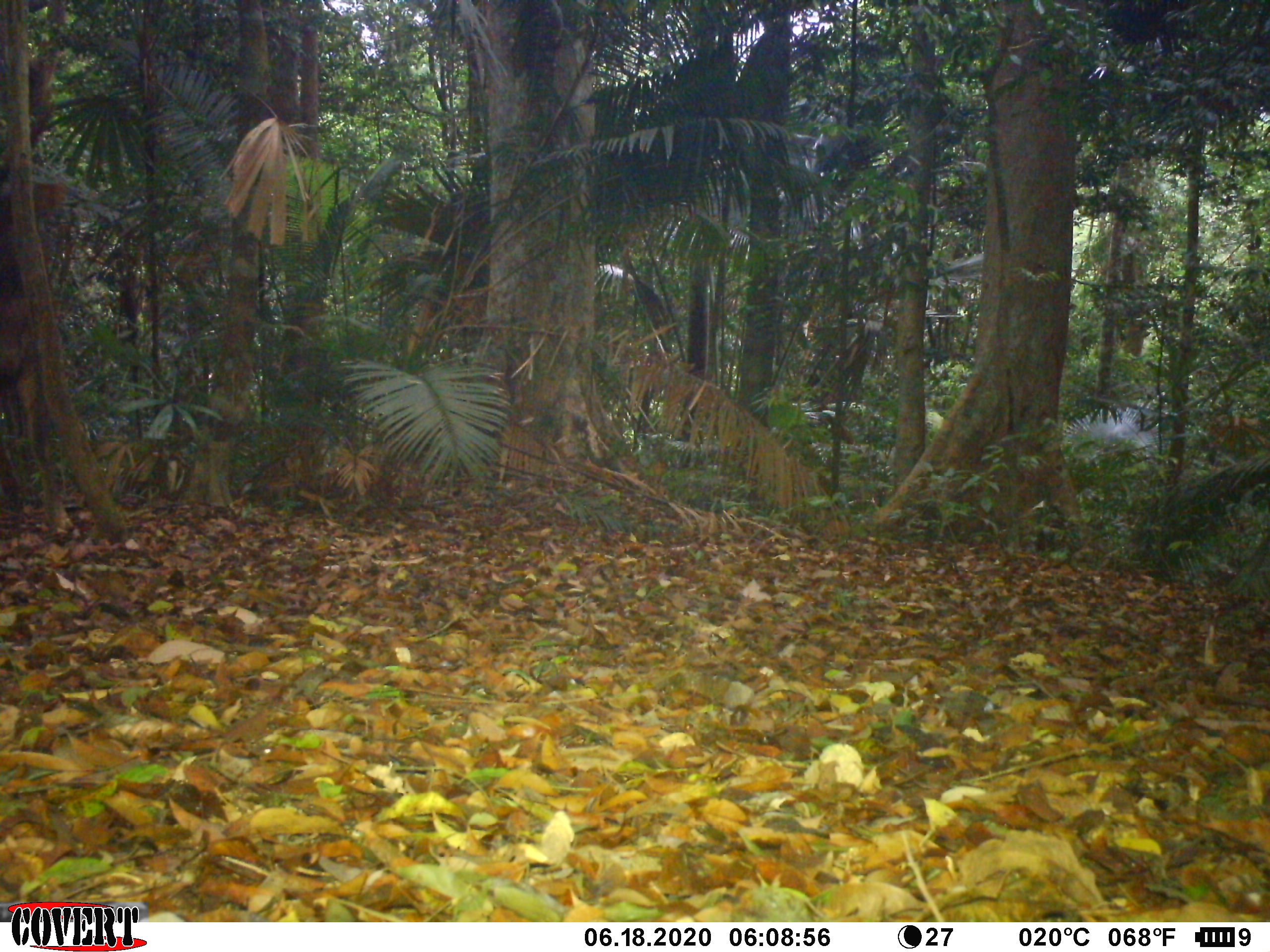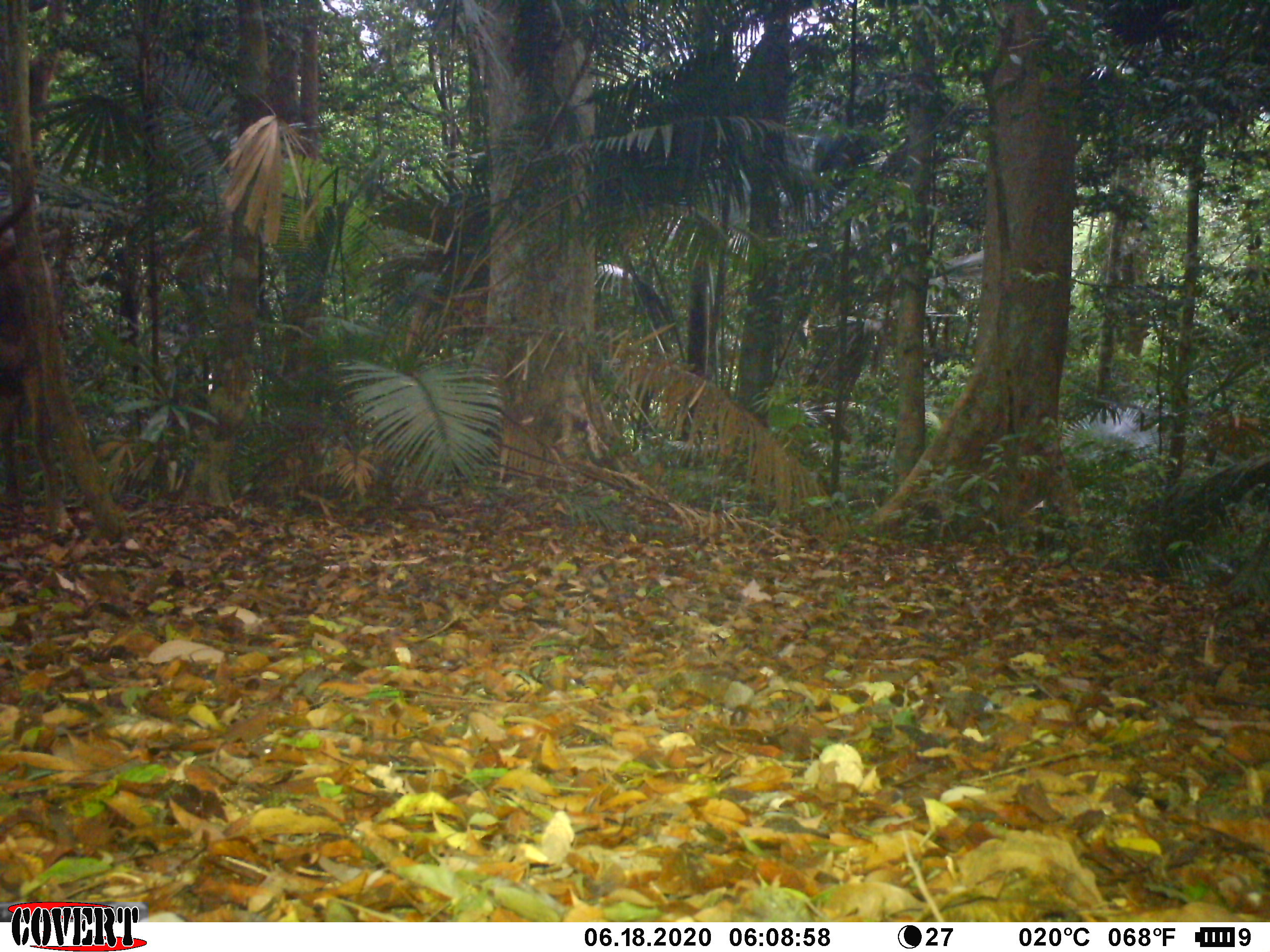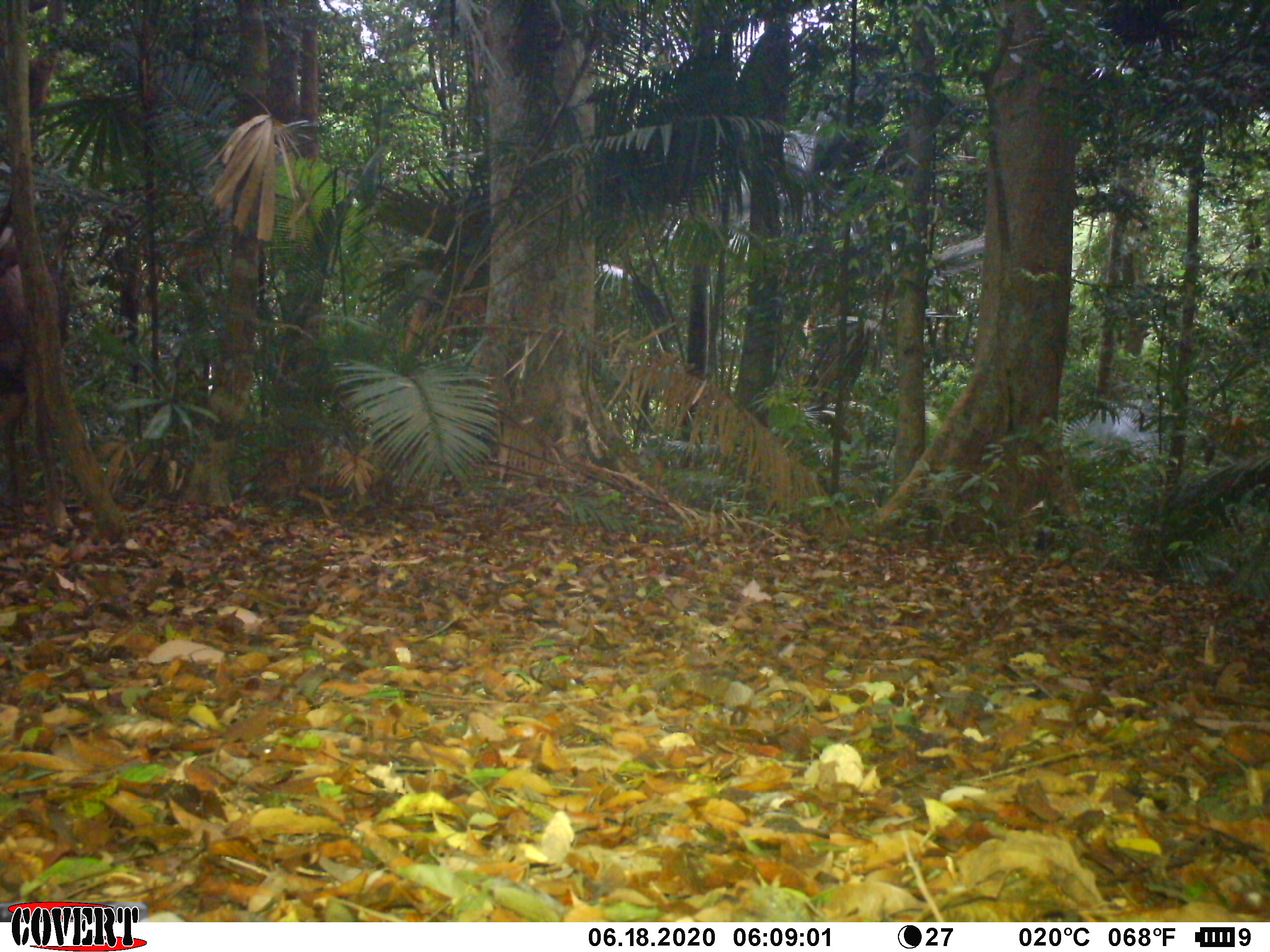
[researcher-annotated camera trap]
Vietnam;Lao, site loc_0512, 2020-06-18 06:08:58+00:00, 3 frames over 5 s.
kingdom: Animalia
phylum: Chordata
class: Mammalia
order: Artiodactyla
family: Cervidae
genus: Rusa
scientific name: Rusa unicolor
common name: sambar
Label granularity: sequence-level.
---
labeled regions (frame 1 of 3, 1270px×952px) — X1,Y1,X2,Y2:
sambar: 0,162,88,545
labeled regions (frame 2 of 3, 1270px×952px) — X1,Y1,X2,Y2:
sambar: 1,176,63,543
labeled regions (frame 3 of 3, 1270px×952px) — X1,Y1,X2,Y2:
sambar: 0,188,78,542